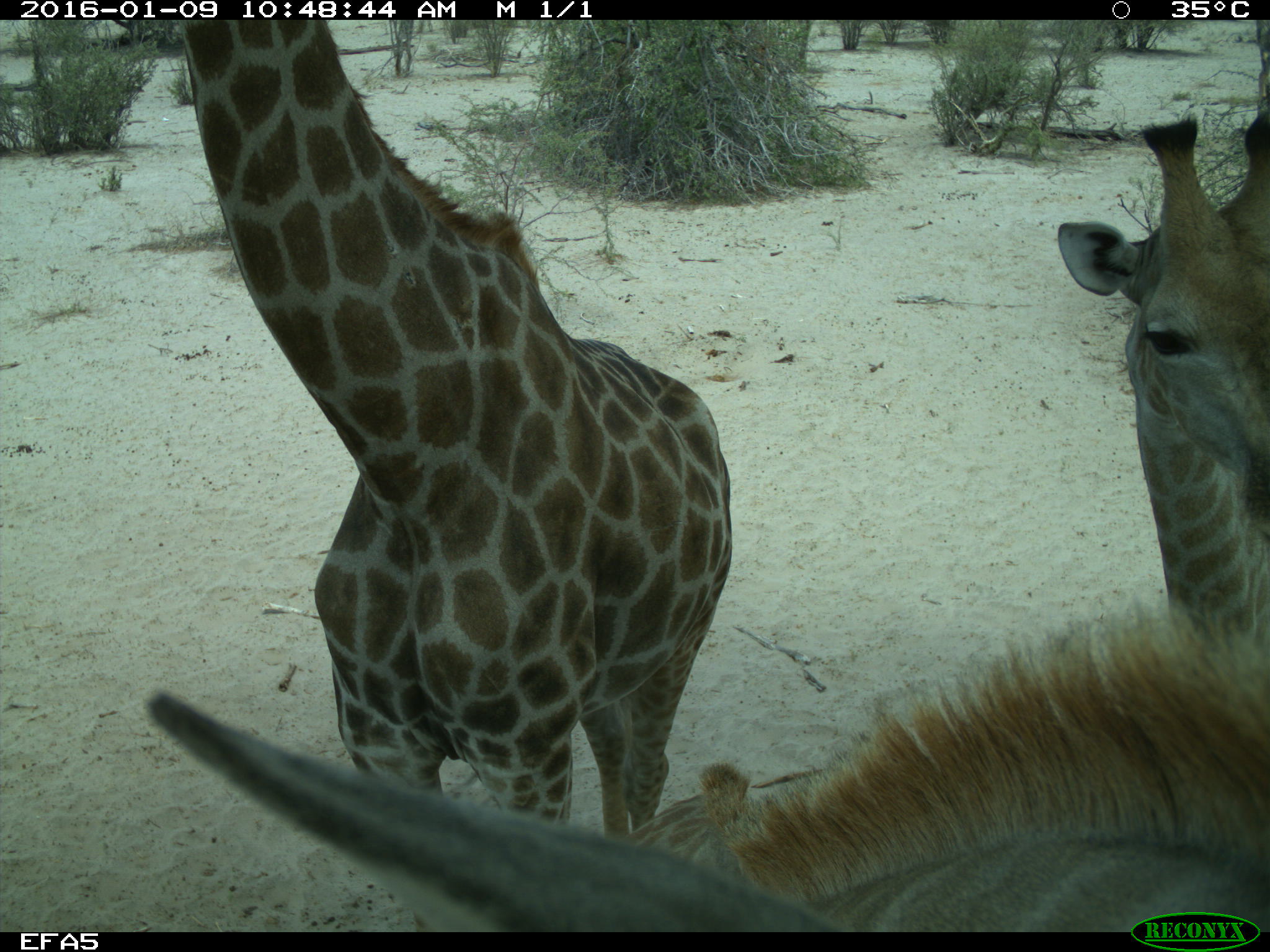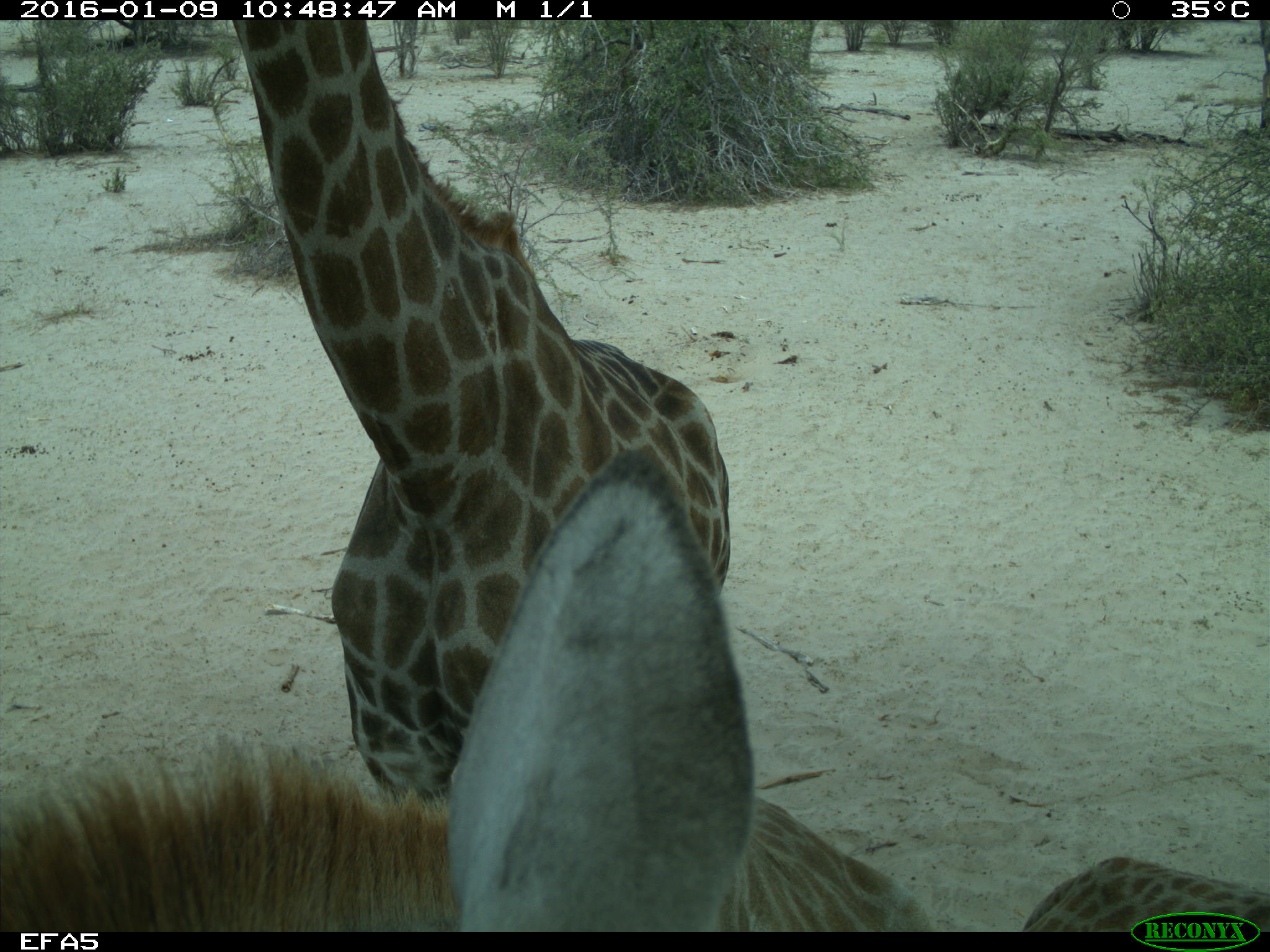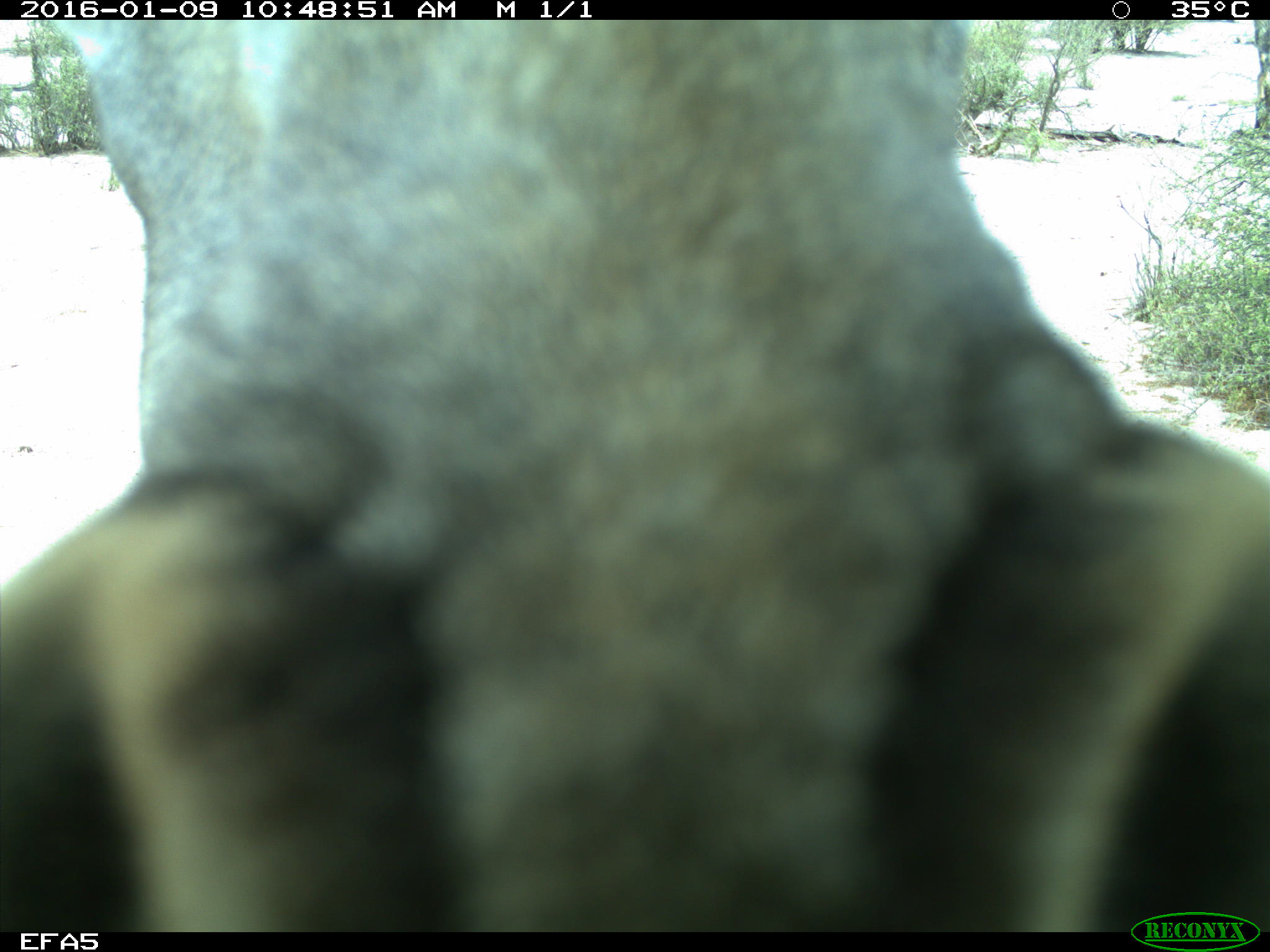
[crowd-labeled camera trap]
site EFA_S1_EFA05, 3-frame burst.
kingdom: Animalia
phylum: Chordata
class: Mammalia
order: Artiodactyla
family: Giraffidae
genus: Giraffa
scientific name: Giraffa camelopardalis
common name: giraffe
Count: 3.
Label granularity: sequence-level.